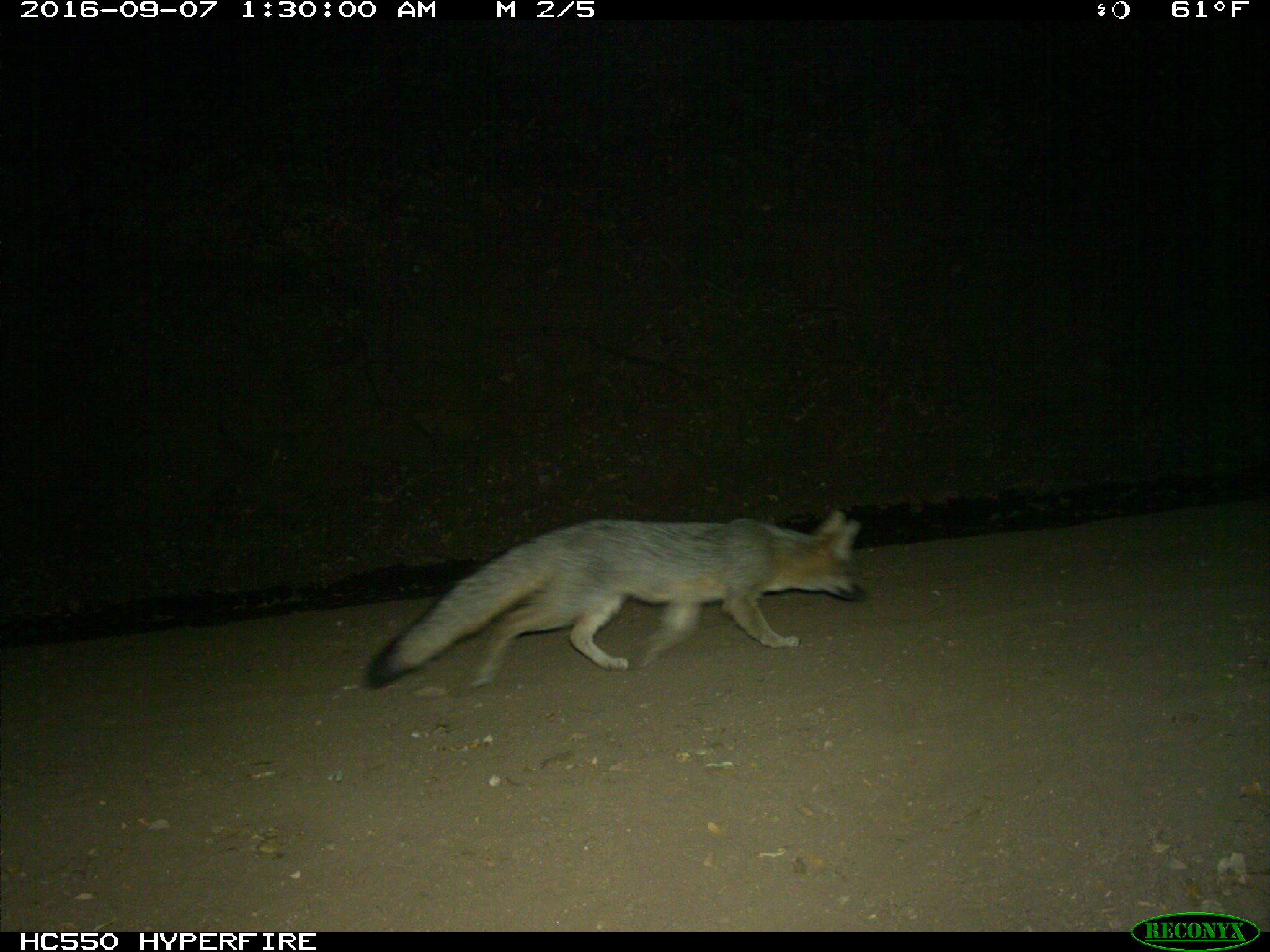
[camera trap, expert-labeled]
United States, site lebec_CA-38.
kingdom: Animalia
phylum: Chordata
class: Mammalia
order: Carnivora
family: Canidae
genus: Urocyon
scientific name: Urocyon cinereoargenteus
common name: gray fox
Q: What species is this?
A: Urocyon cinereoargenteus (gray fox).